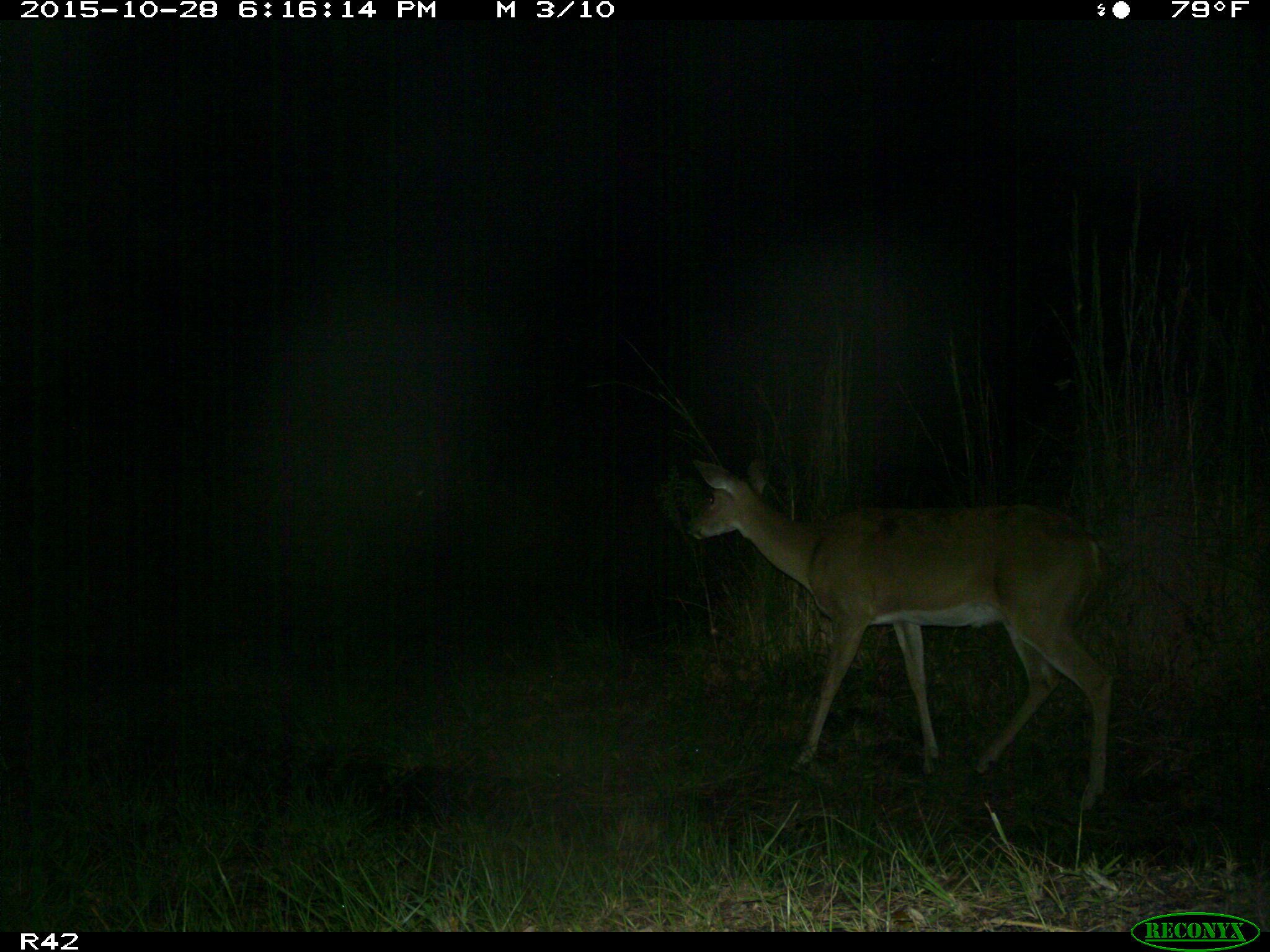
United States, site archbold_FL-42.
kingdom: Animalia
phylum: Chordata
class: Mammalia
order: Artiodactyla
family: Cervidae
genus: Odocoileus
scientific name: Odocoileus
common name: deer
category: unidentified deer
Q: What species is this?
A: Unidentified deer (deer) (Odocoileus).